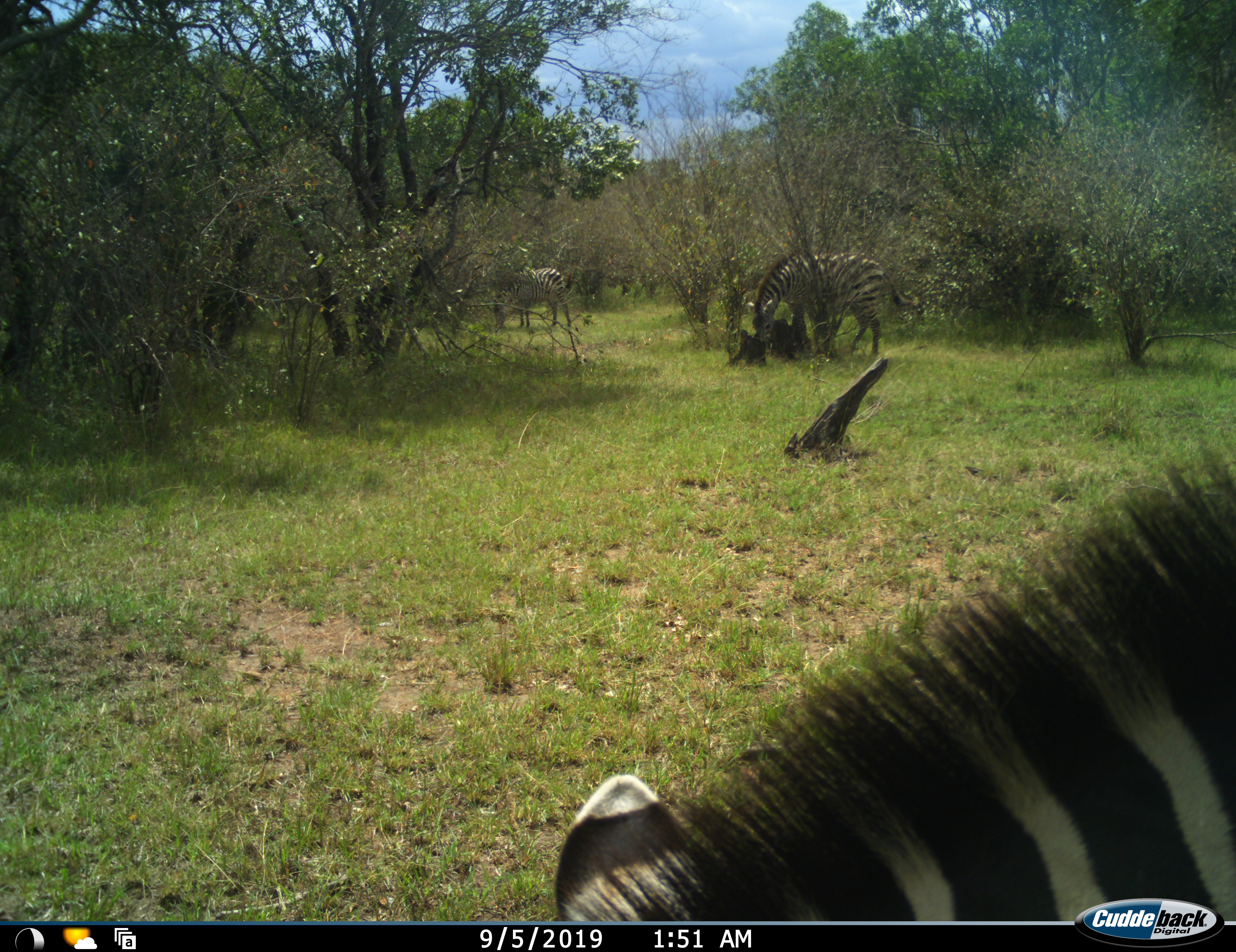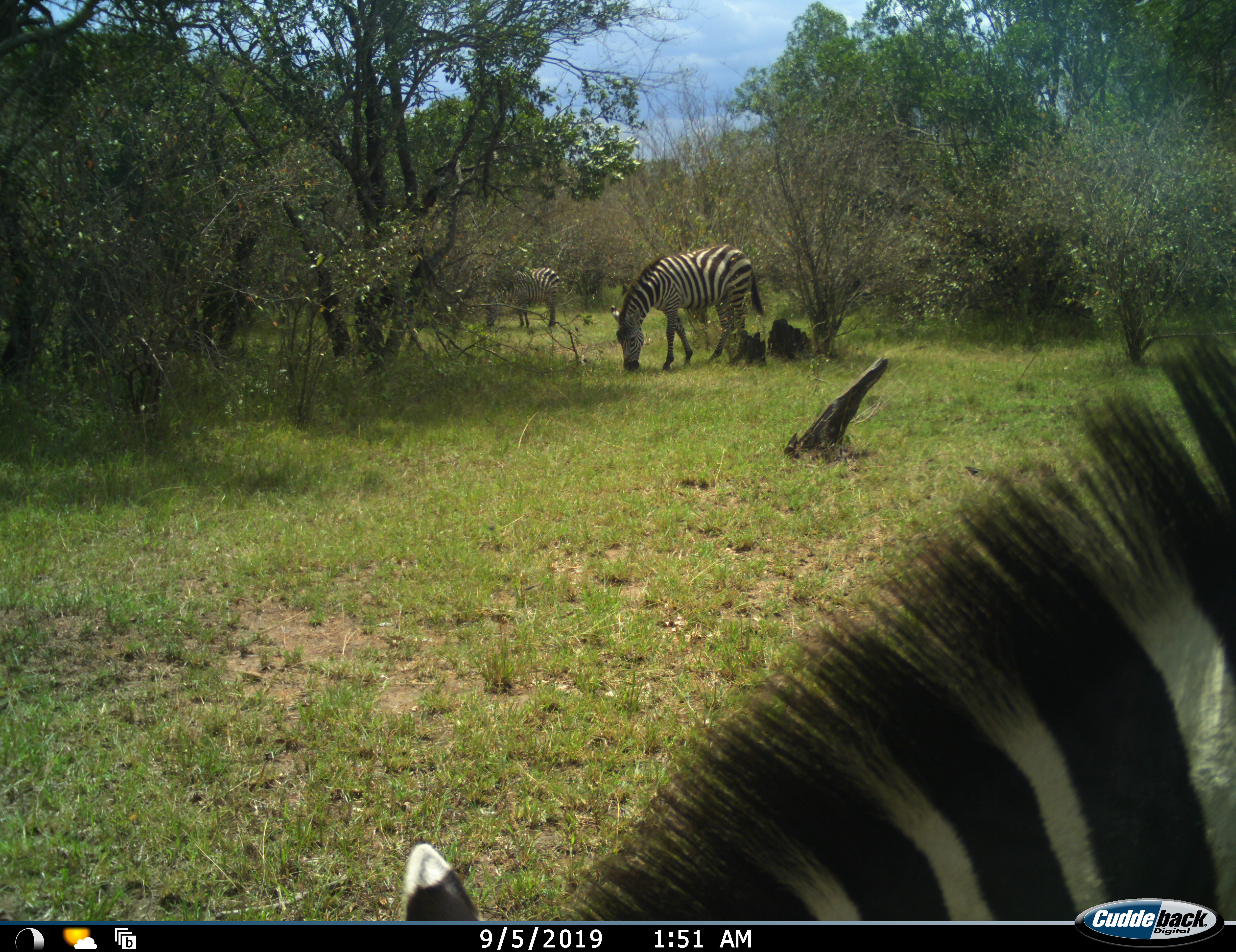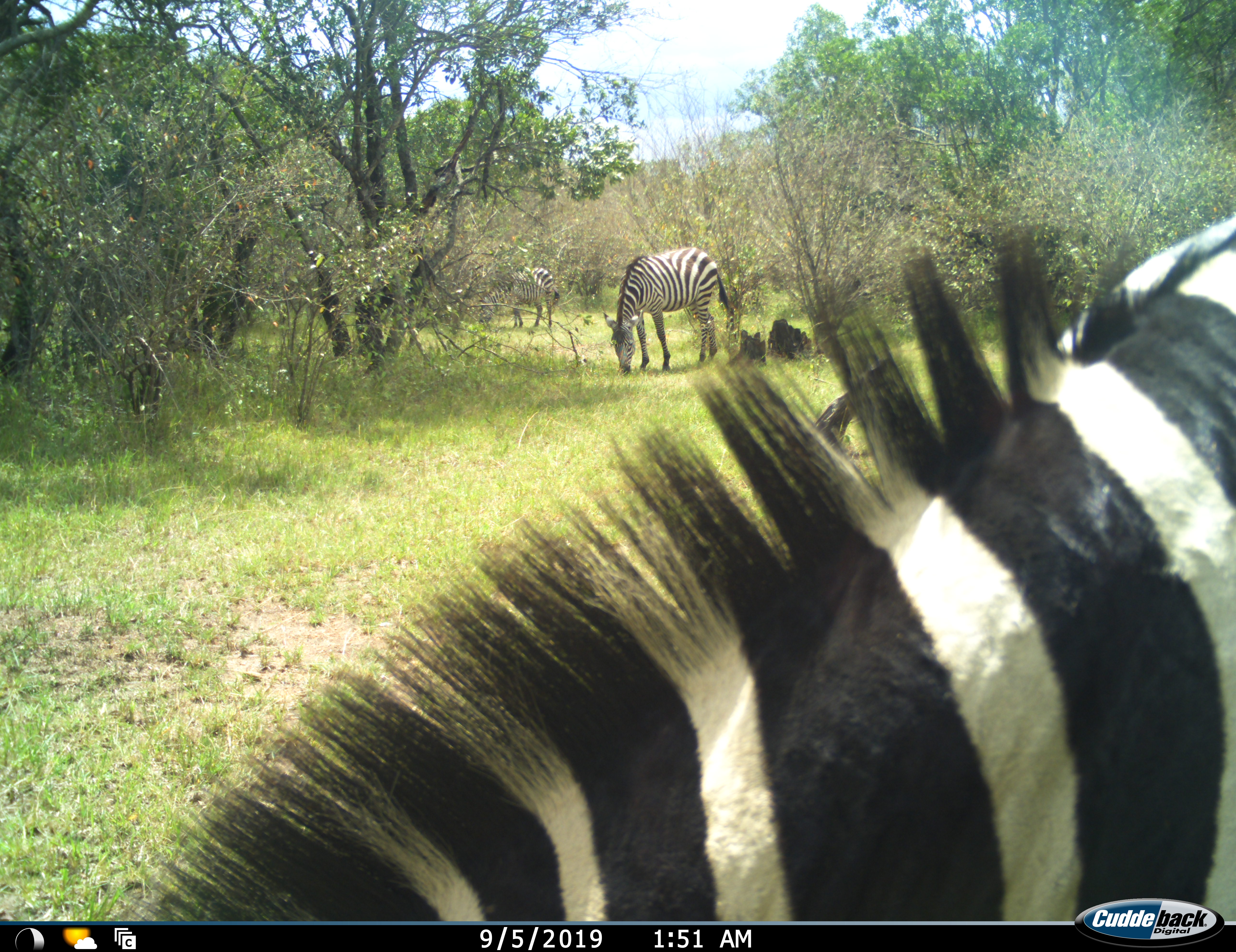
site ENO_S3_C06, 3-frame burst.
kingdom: Animalia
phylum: Chordata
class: Mammalia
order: Perissodactyla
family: Equidae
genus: Equus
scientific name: Equus quagga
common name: plains zebra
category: zebraplains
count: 3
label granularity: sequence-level